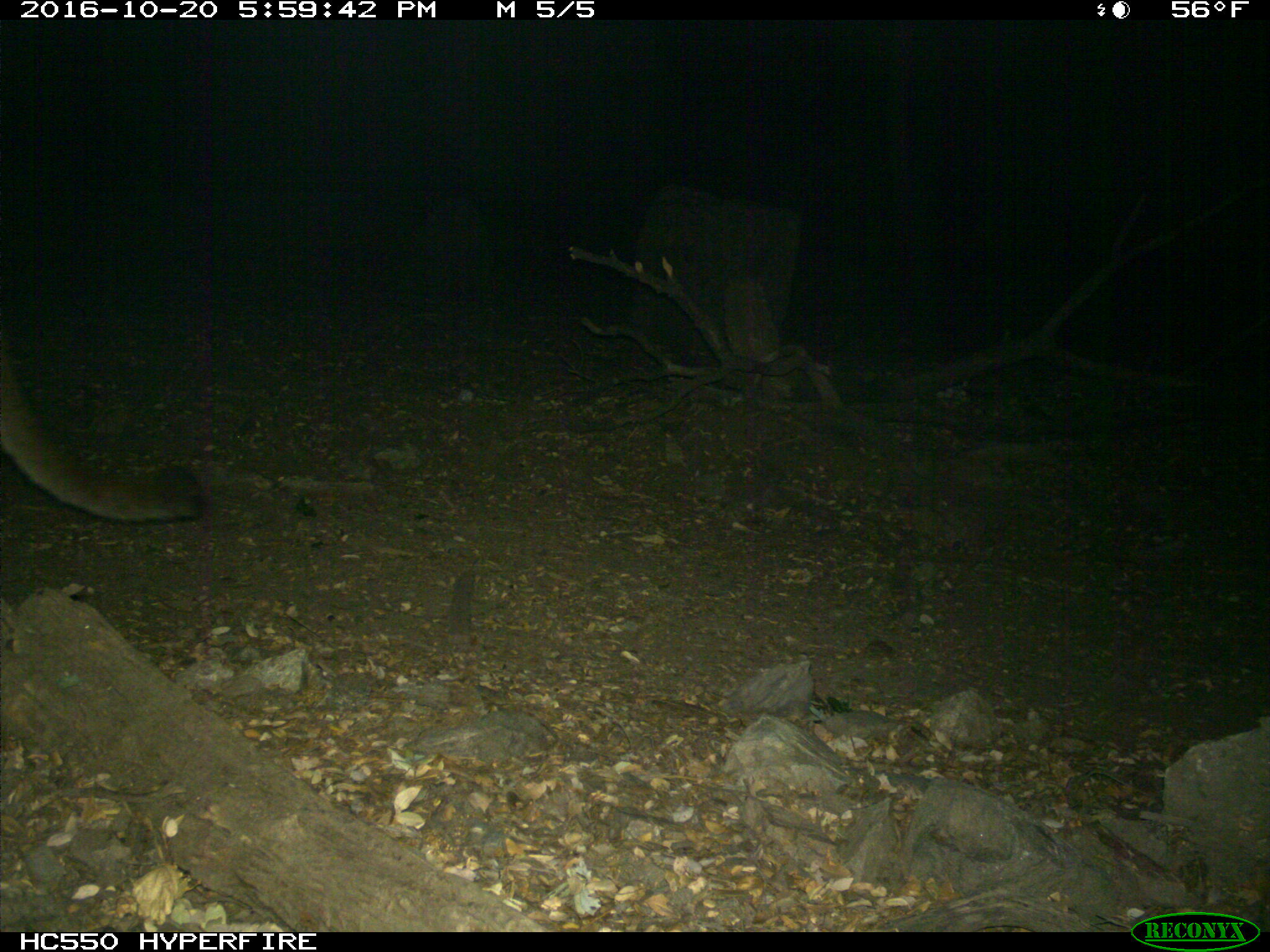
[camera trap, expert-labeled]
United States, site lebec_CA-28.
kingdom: Animalia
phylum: Chordata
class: Mammalia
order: Carnivora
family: Felidae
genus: Puma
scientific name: Puma concolor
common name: mountain lion